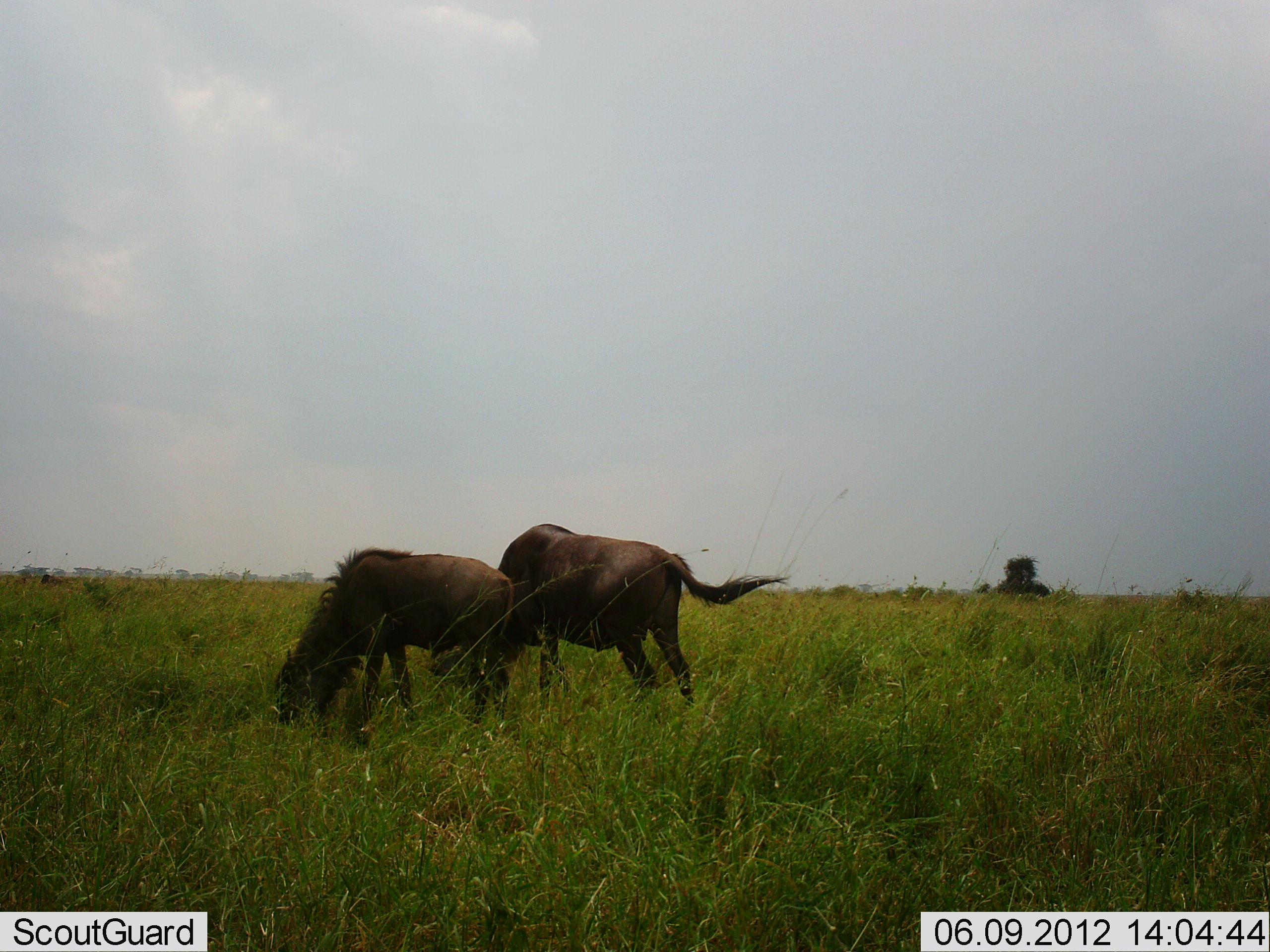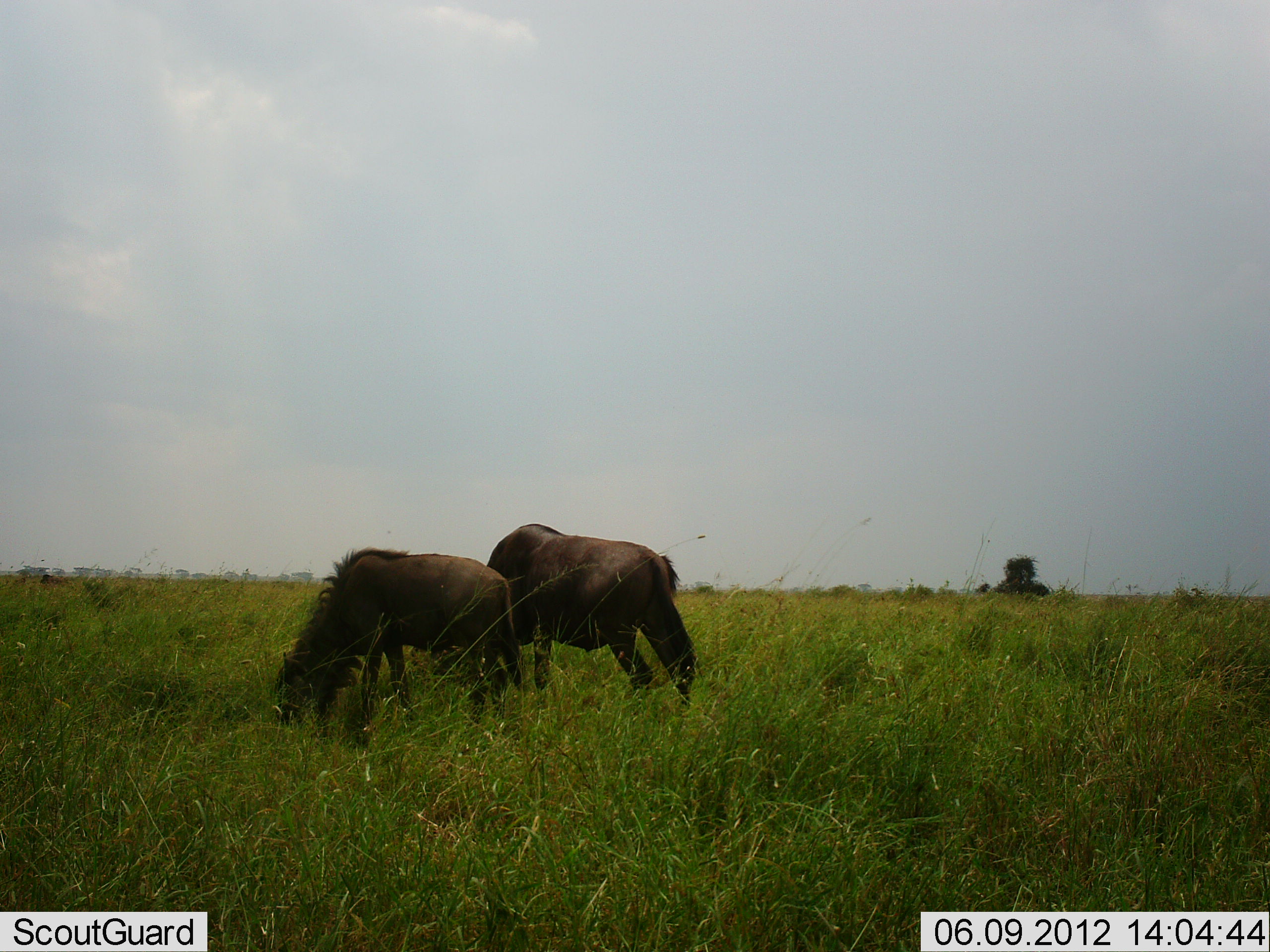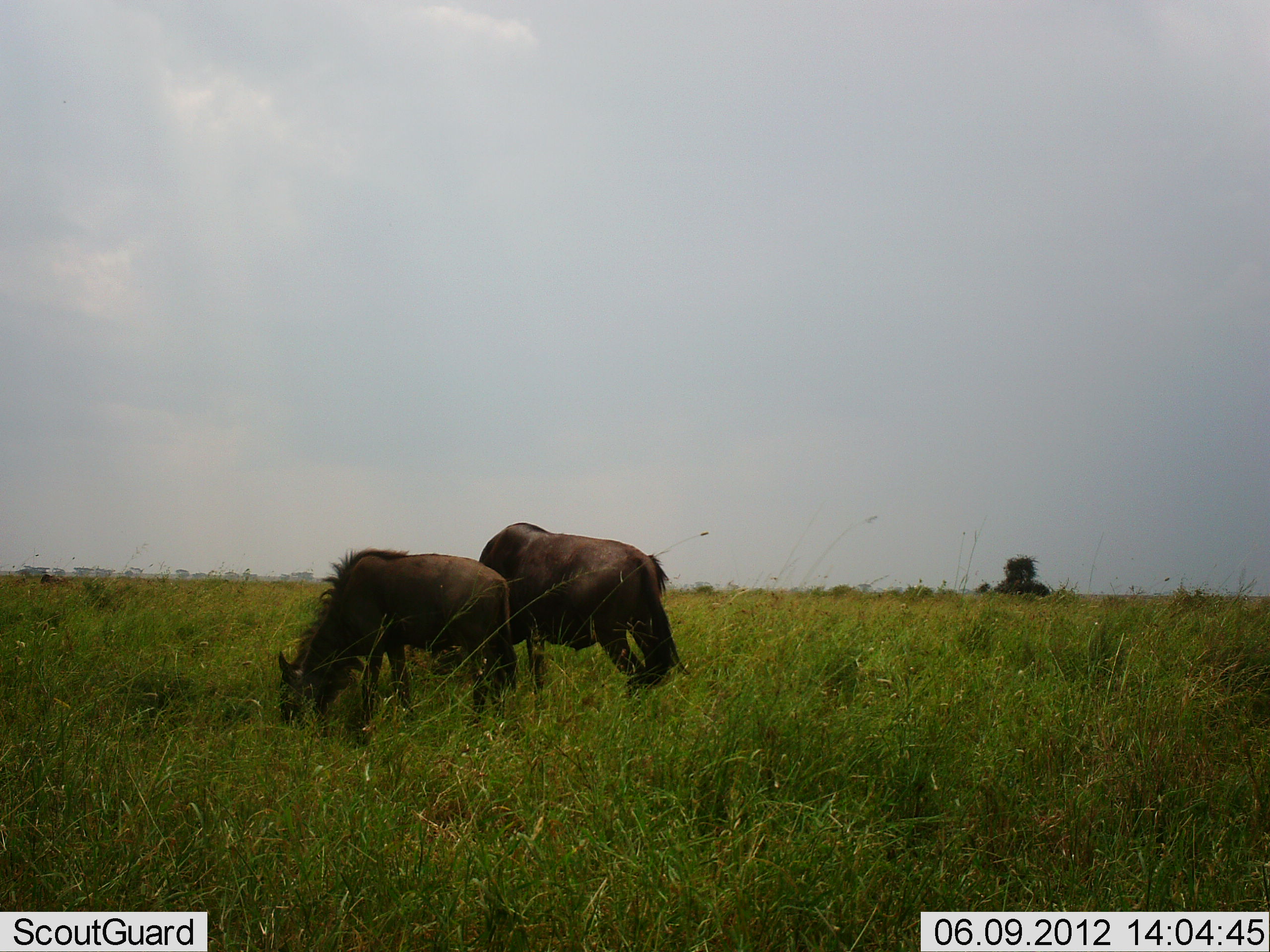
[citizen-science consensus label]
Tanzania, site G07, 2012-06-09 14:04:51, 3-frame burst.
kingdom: Animalia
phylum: Chordata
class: Mammalia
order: Artiodactyla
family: Bovidae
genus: Connochaetes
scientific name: Connochaetes taurinus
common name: blue wildebeest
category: wildebeest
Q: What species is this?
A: Wildebeest (blue wildebeest) (Connochaetes taurinus).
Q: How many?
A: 2.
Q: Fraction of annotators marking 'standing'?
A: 10%.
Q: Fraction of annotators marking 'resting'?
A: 0%.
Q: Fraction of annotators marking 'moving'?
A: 10%.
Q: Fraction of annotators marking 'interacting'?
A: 0%.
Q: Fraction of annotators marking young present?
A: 0%.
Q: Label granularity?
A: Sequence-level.